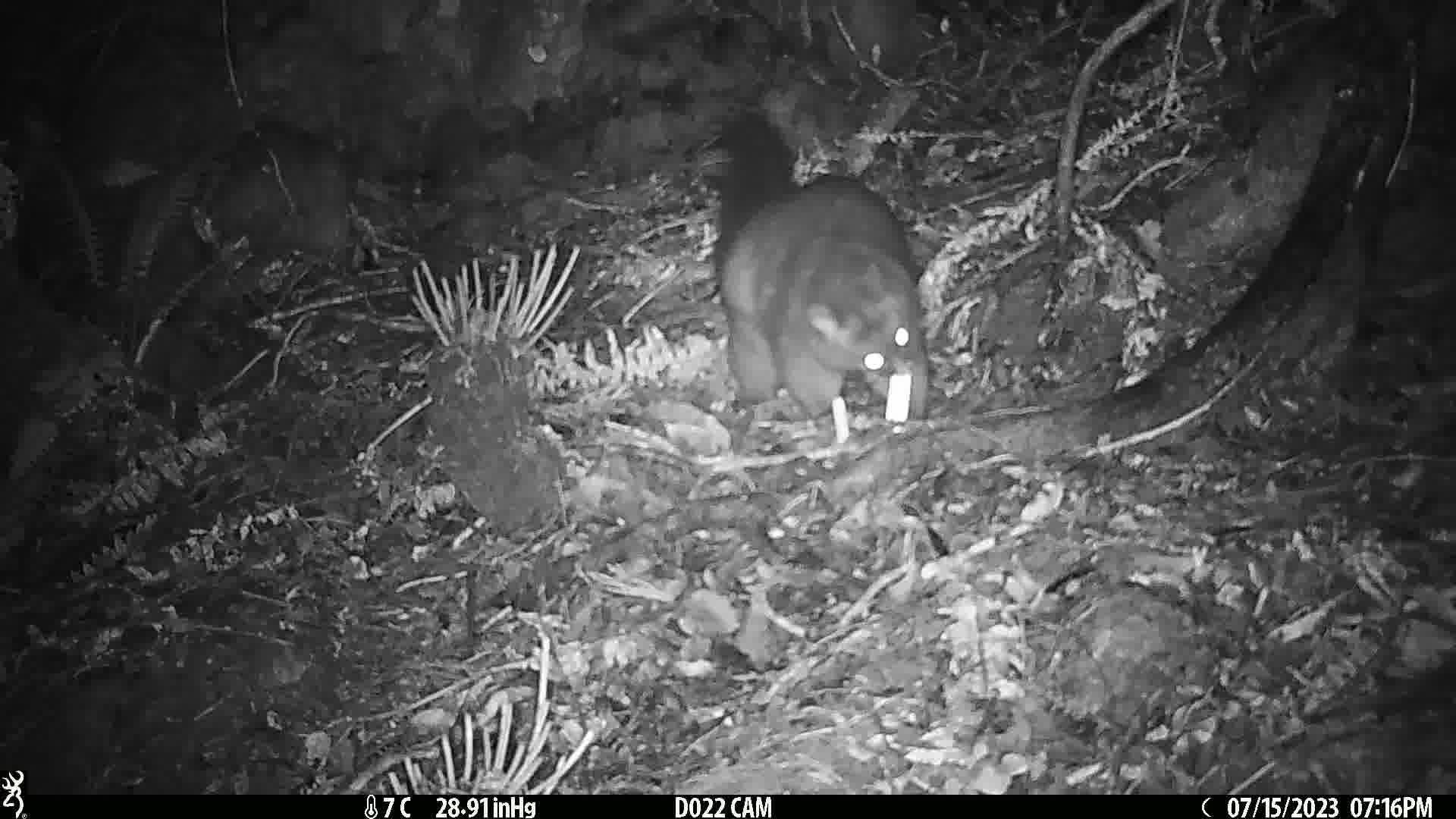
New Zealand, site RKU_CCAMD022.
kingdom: Animalia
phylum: Chordata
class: Mammalia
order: Diprotodontia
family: Phalangeridae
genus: Trichosurus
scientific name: Trichosurus vulpecula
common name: common brushtail possum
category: possum